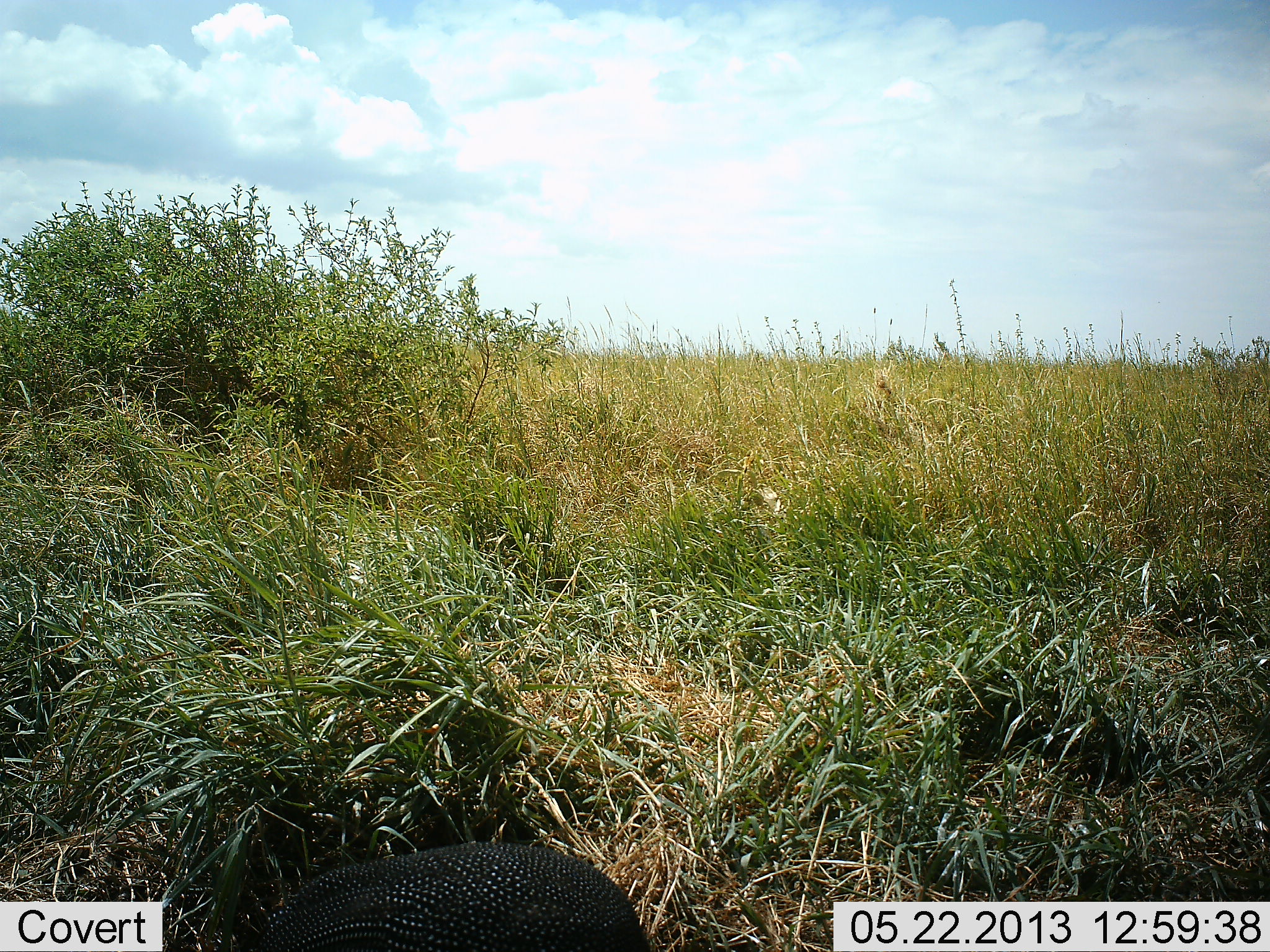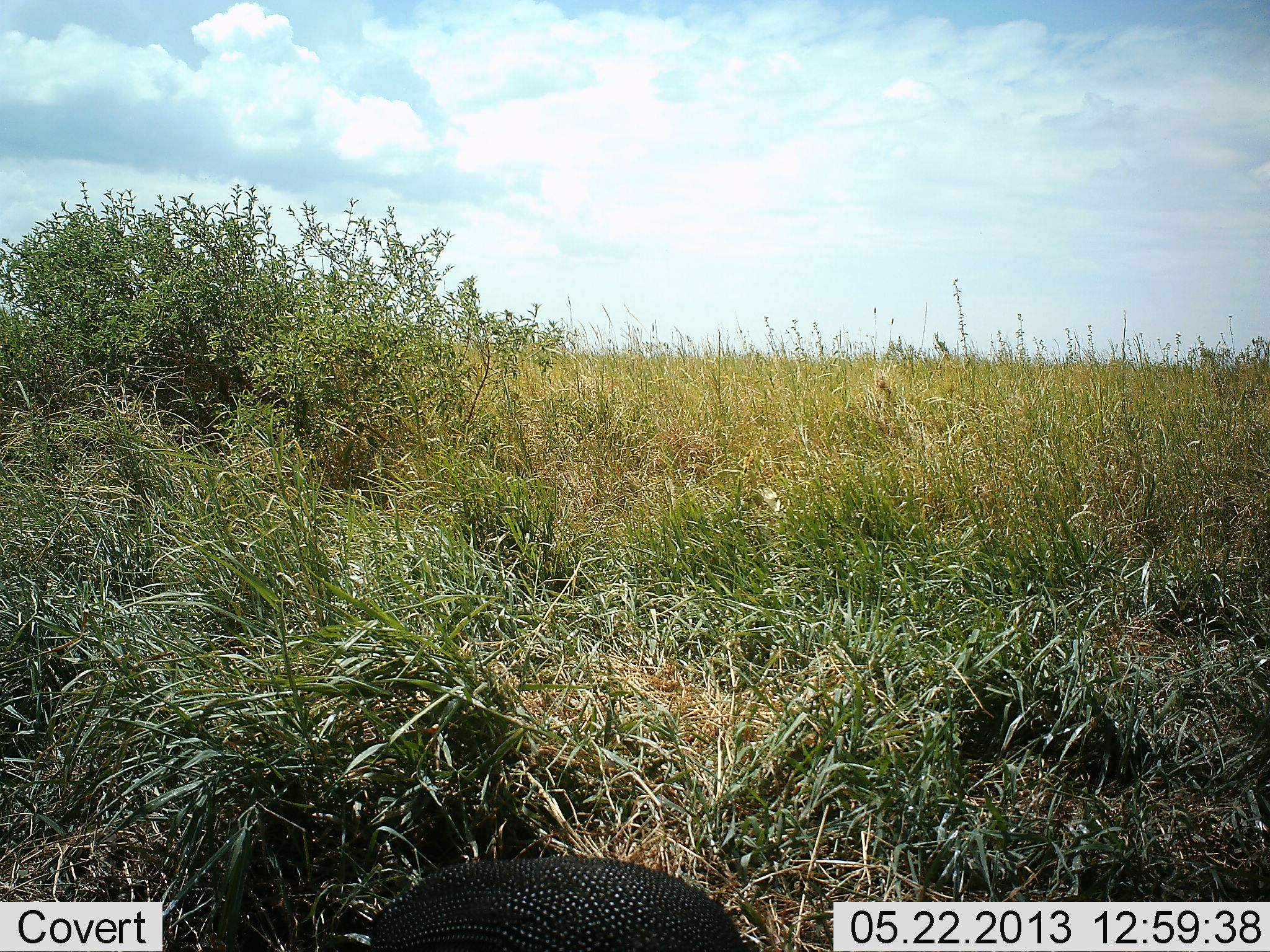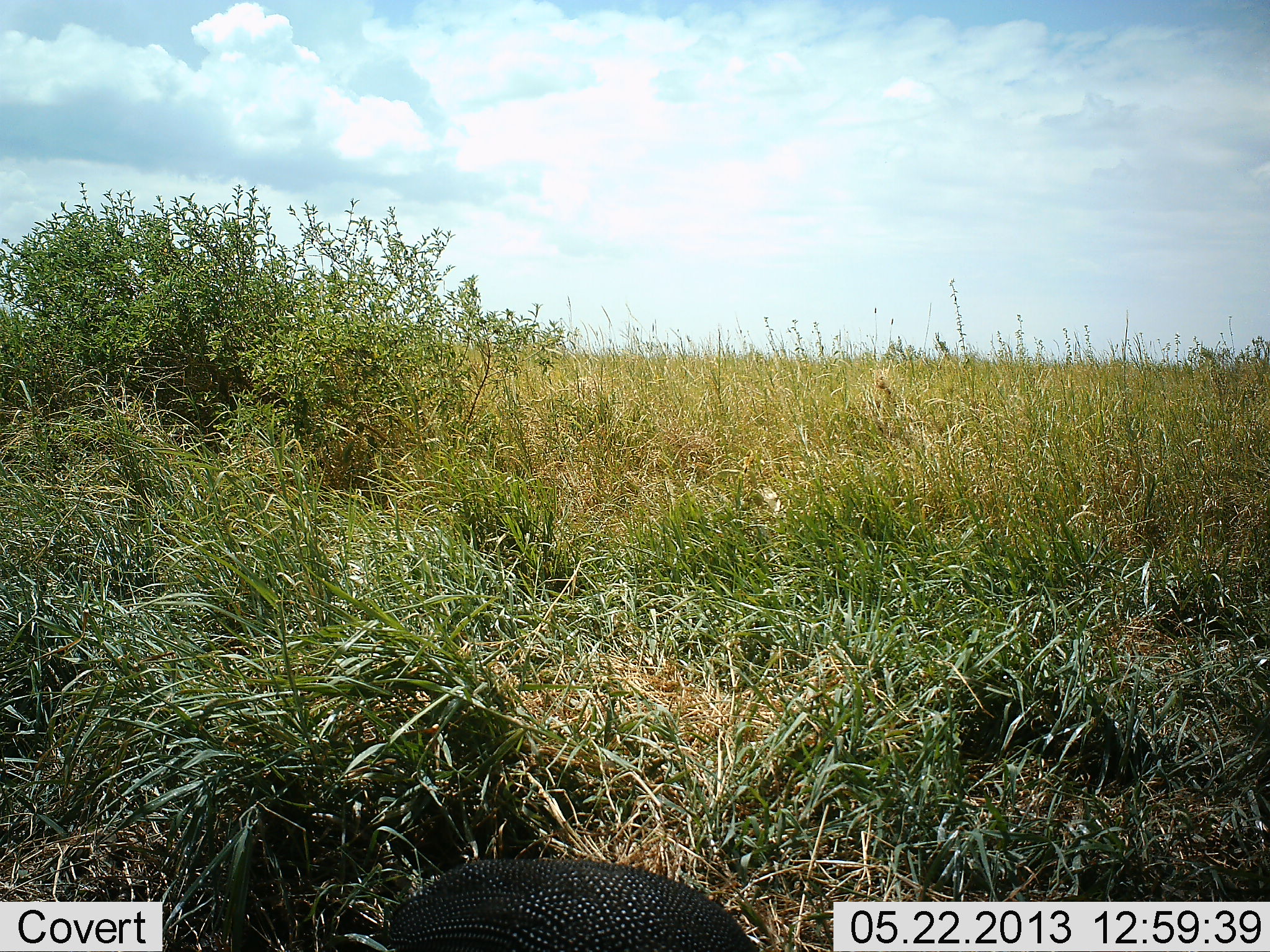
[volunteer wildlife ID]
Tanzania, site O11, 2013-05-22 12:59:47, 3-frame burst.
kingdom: Animalia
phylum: Chordata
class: Aves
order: Galliformes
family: Numididae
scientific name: Numididae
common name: guinea fowl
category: guineafowl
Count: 1.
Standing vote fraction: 0%.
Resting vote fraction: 0%.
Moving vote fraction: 81%.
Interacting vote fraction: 0%.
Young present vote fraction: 0%.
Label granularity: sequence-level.